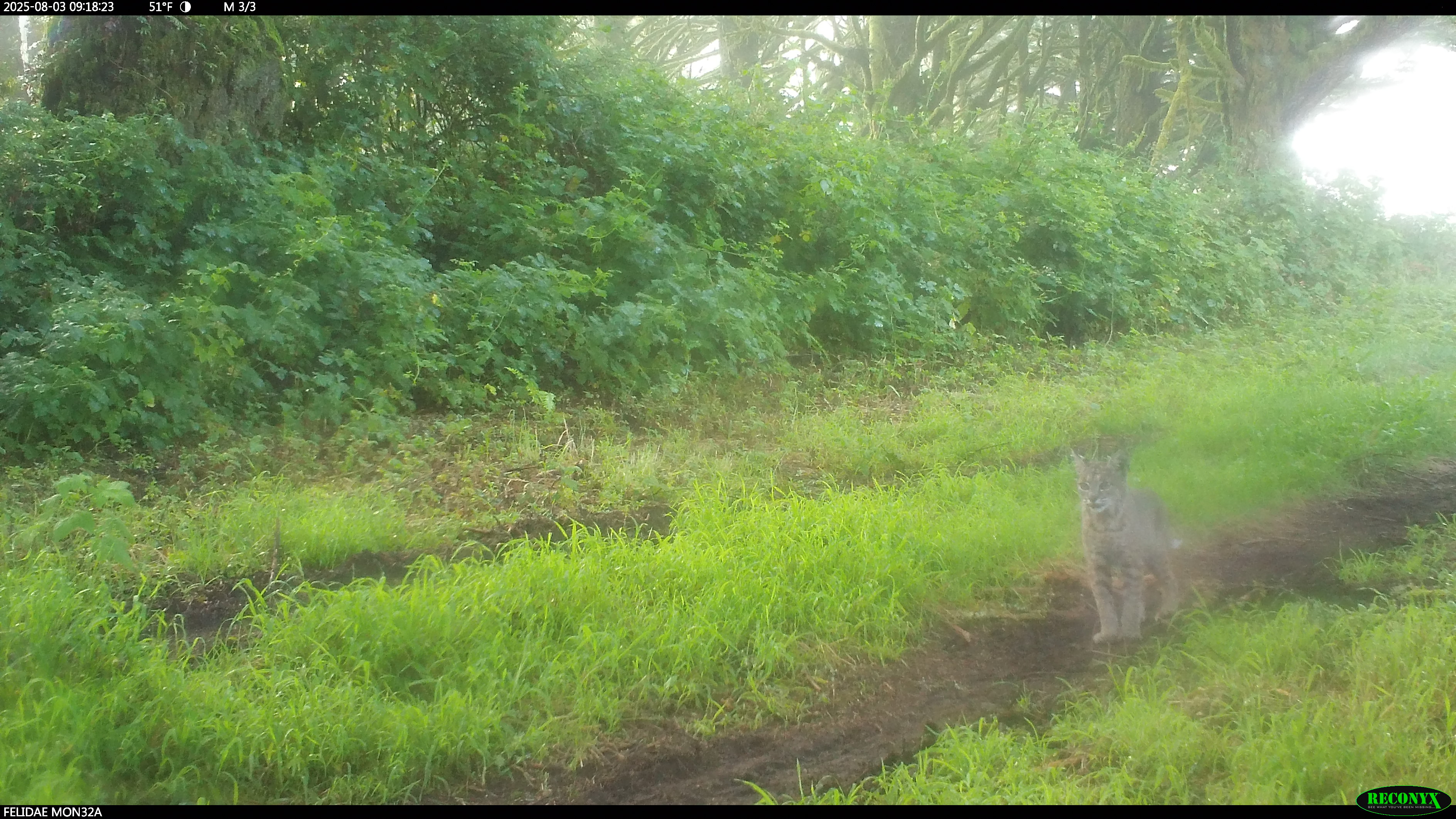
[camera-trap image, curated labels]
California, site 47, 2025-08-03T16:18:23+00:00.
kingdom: Animalia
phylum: Chordata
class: Mammalia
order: Carnivora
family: Felidae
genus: Lynx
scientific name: Lynx rufus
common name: bobcat